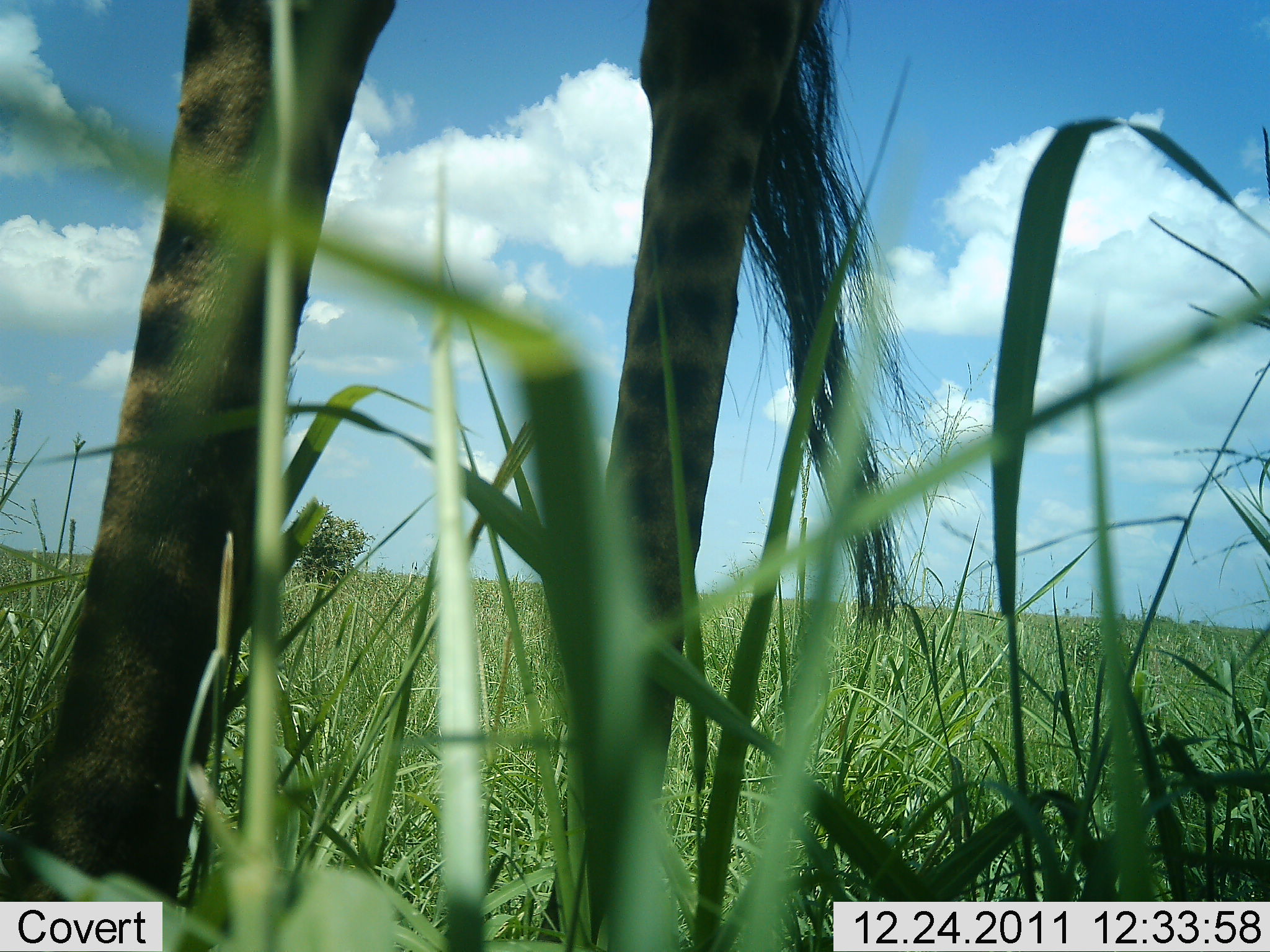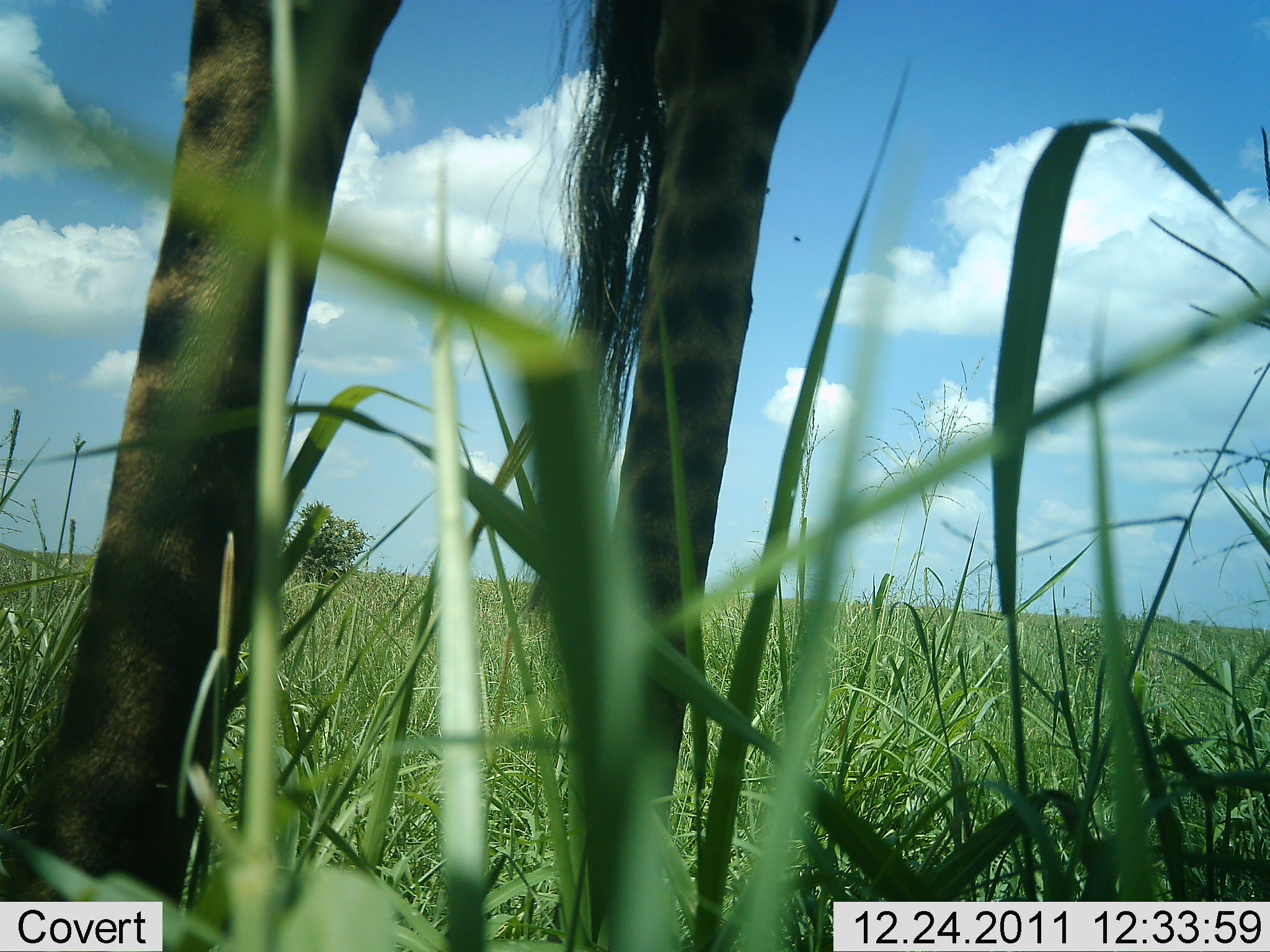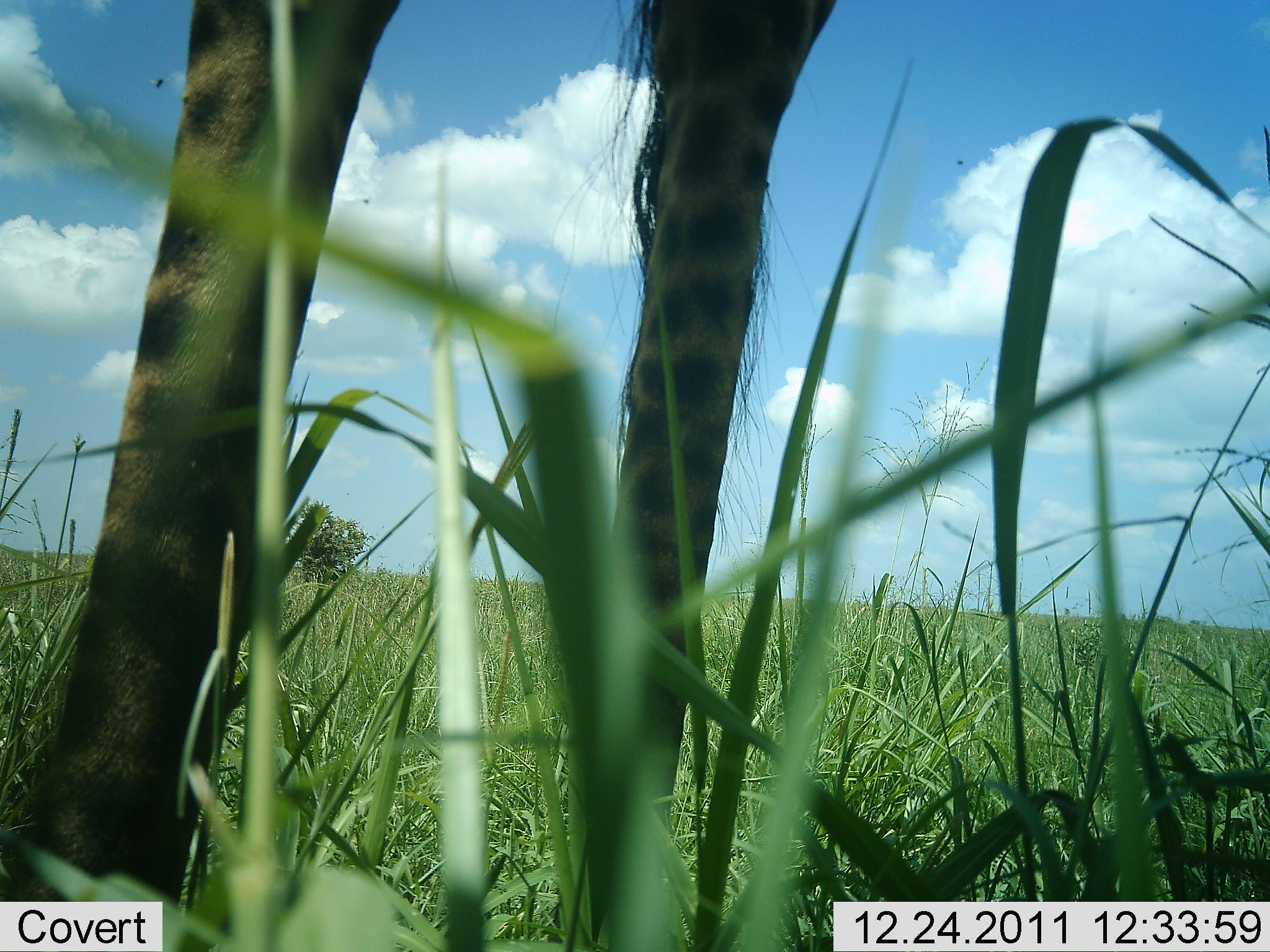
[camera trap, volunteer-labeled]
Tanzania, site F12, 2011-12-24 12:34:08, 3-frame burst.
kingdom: Animalia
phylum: Chordata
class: Mammalia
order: Artiodactyla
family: Giraffidae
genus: Giraffa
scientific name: Giraffa camelopardalis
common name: giraffe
Giraffe (Giraffa camelopardalis), count 1. Behavior (volunteer vote fractions): standing 100%, resting 0%, moving 0%, interacting 0%. Young present (vote fraction): 0%. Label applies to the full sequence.